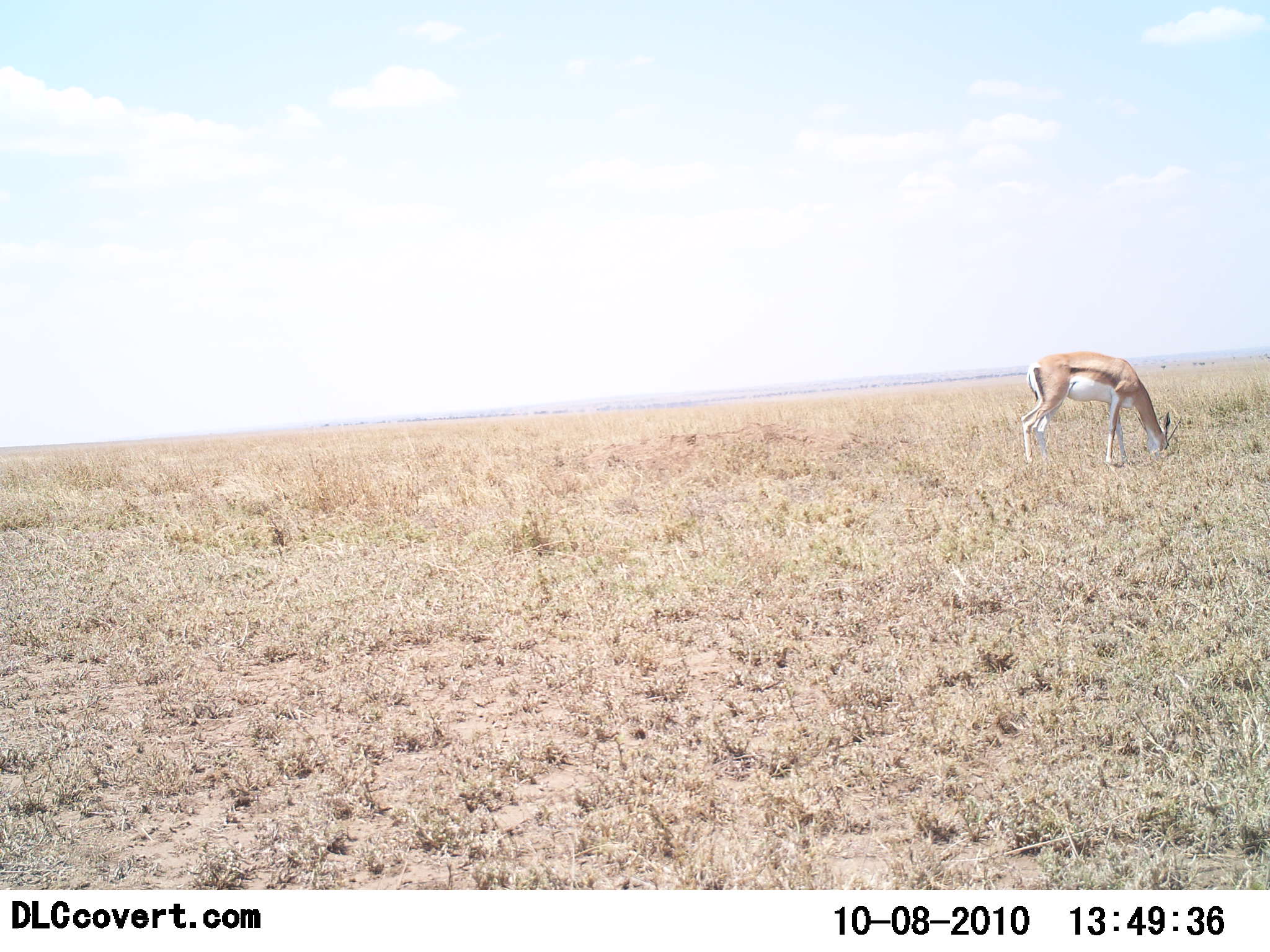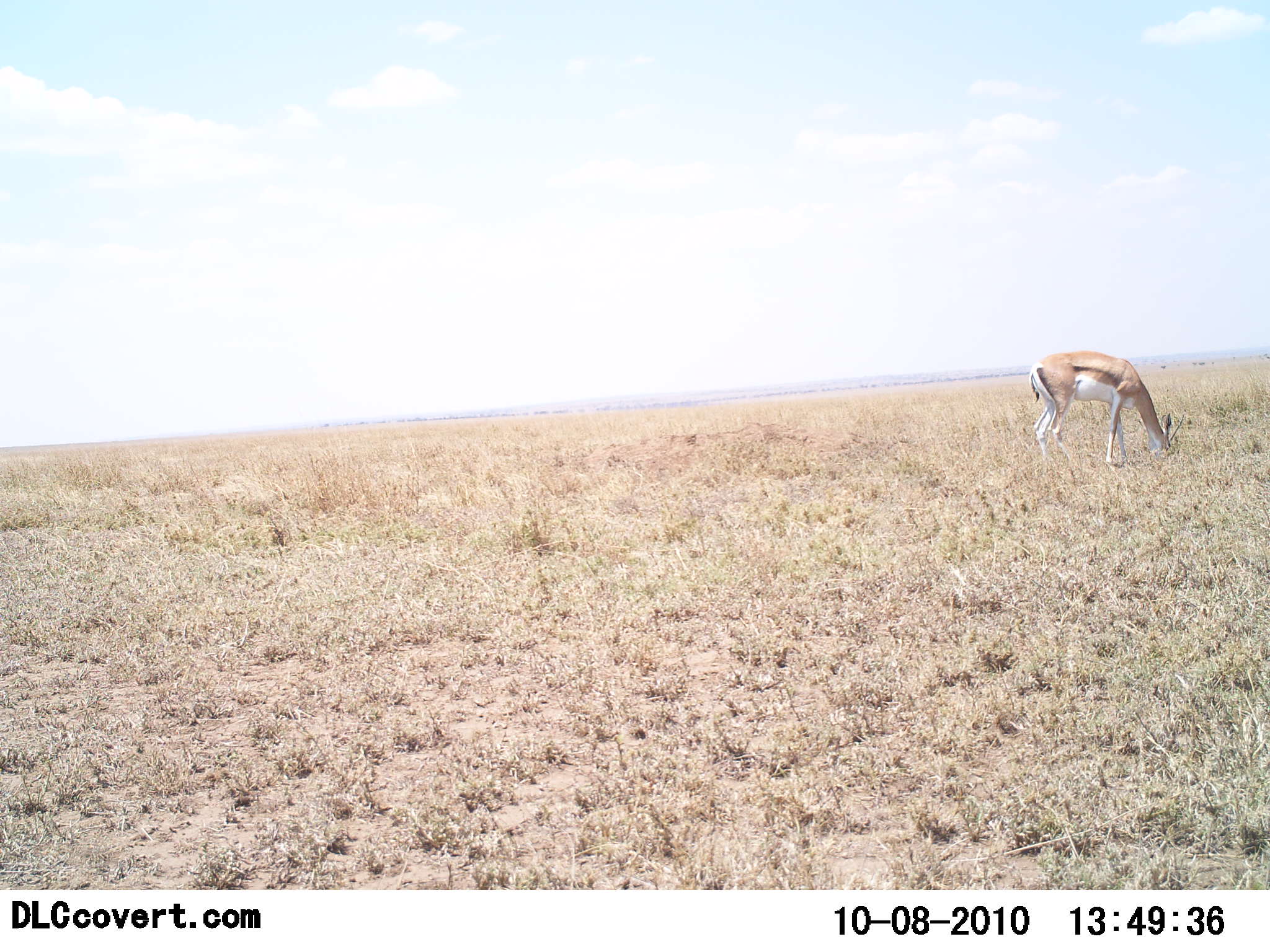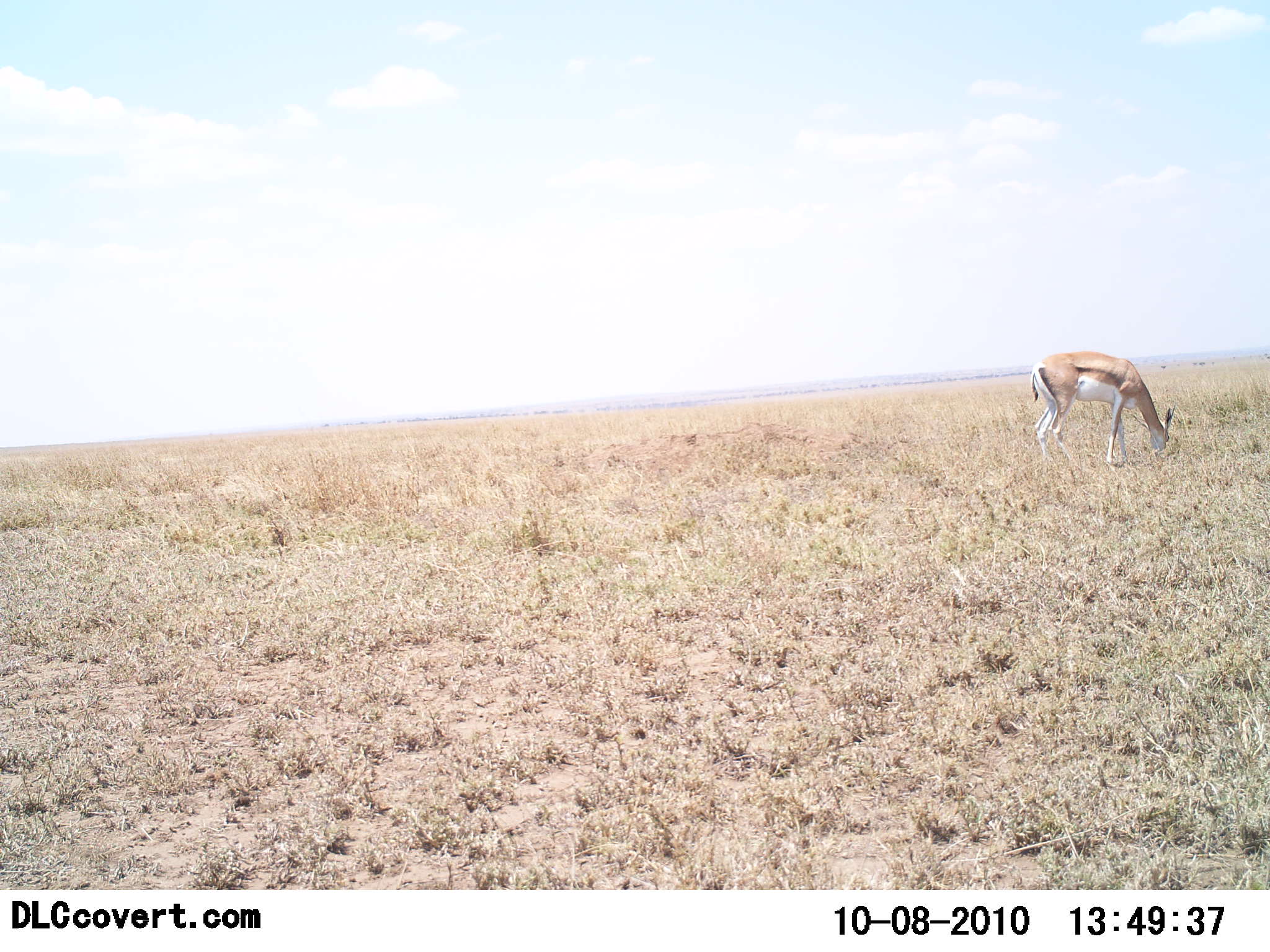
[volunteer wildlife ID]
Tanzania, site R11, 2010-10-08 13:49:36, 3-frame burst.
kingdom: Animalia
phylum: Chordata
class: Mammalia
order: Artiodactyla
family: Bovidae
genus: Eudorcas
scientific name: Eudorcas thomsonii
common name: thomson's gazelle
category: gazellethomsons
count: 1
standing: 13%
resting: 0%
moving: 0%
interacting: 0%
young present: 0%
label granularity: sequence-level